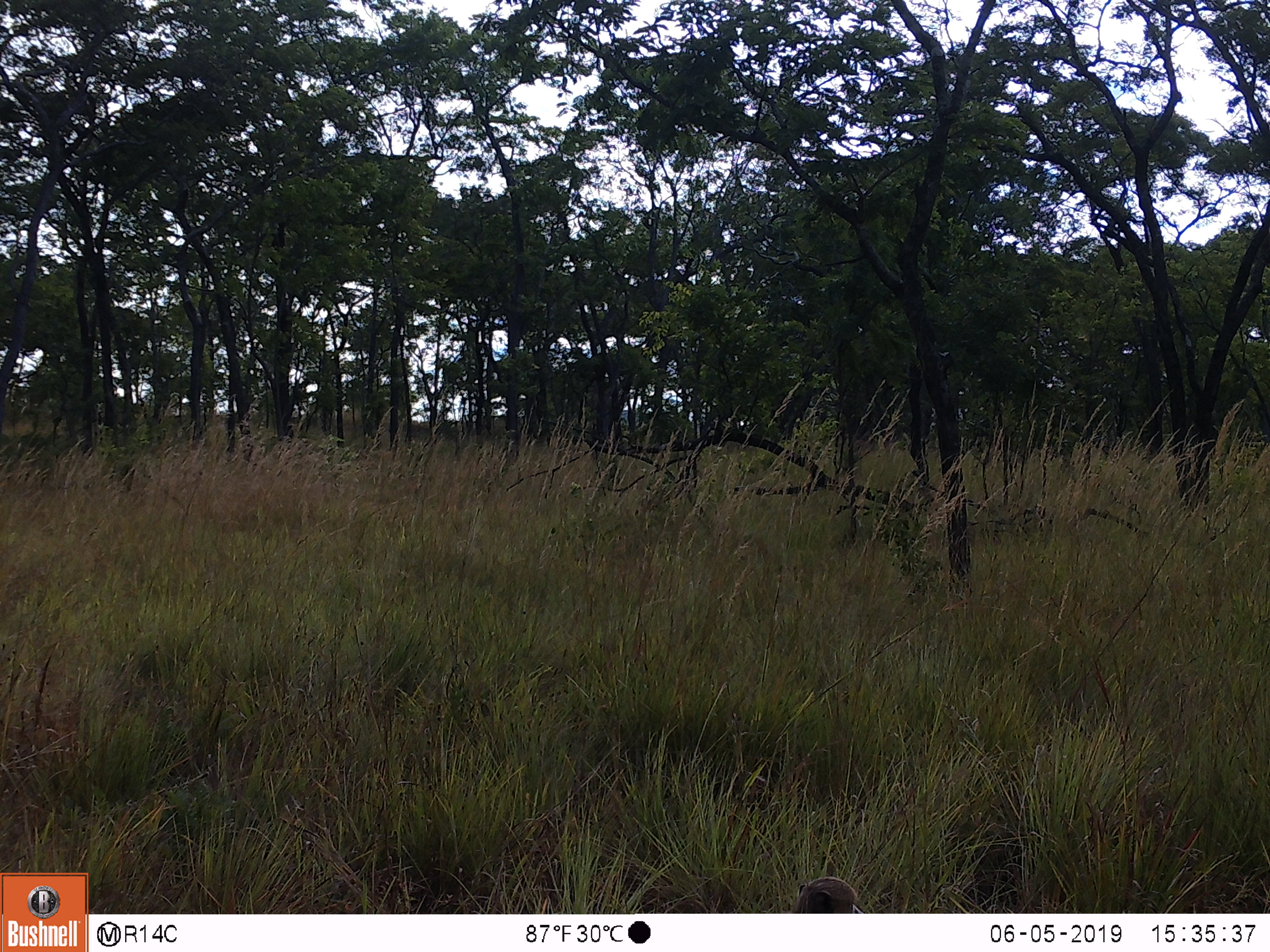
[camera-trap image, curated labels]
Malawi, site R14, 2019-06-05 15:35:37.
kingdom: Animalia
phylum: Chordata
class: Mammalia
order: Primates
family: Cercopithecidae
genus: Papio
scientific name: Papio cynocephalus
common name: yellow baboon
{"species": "yellow baboon (Papio cynocephalus)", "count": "1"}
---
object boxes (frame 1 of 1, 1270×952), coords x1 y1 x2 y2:
yellow baboon: 788 875 869 912